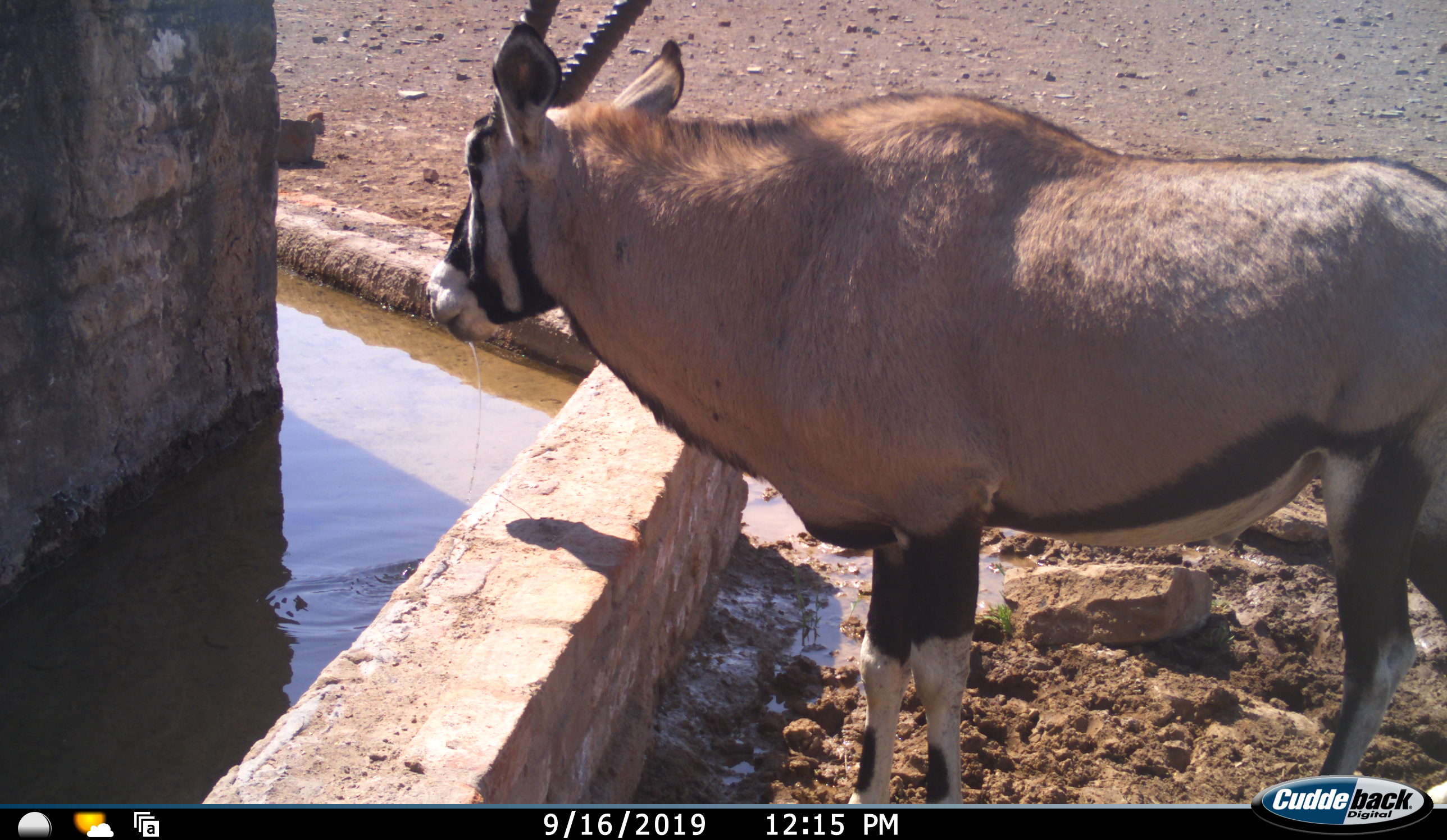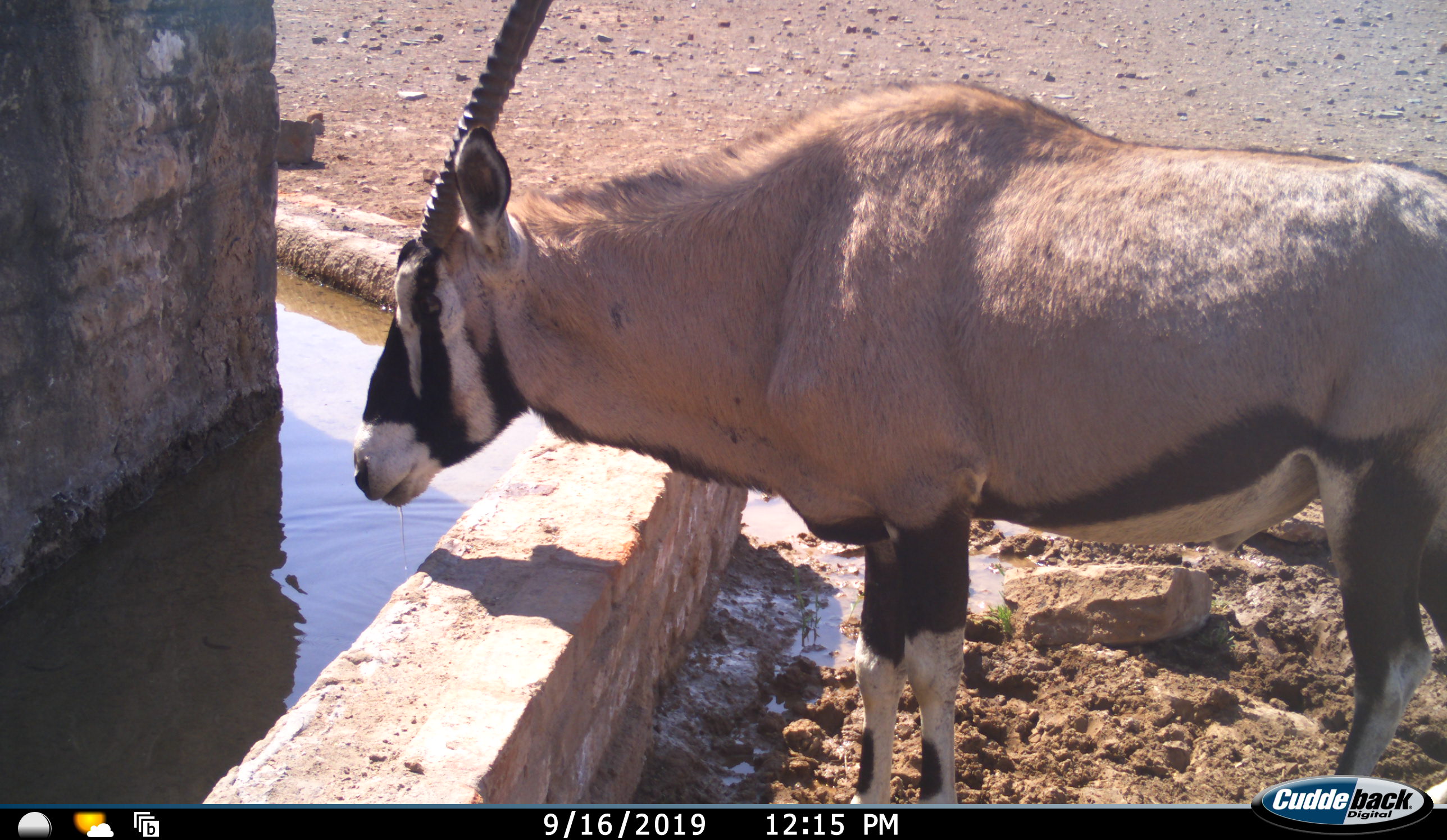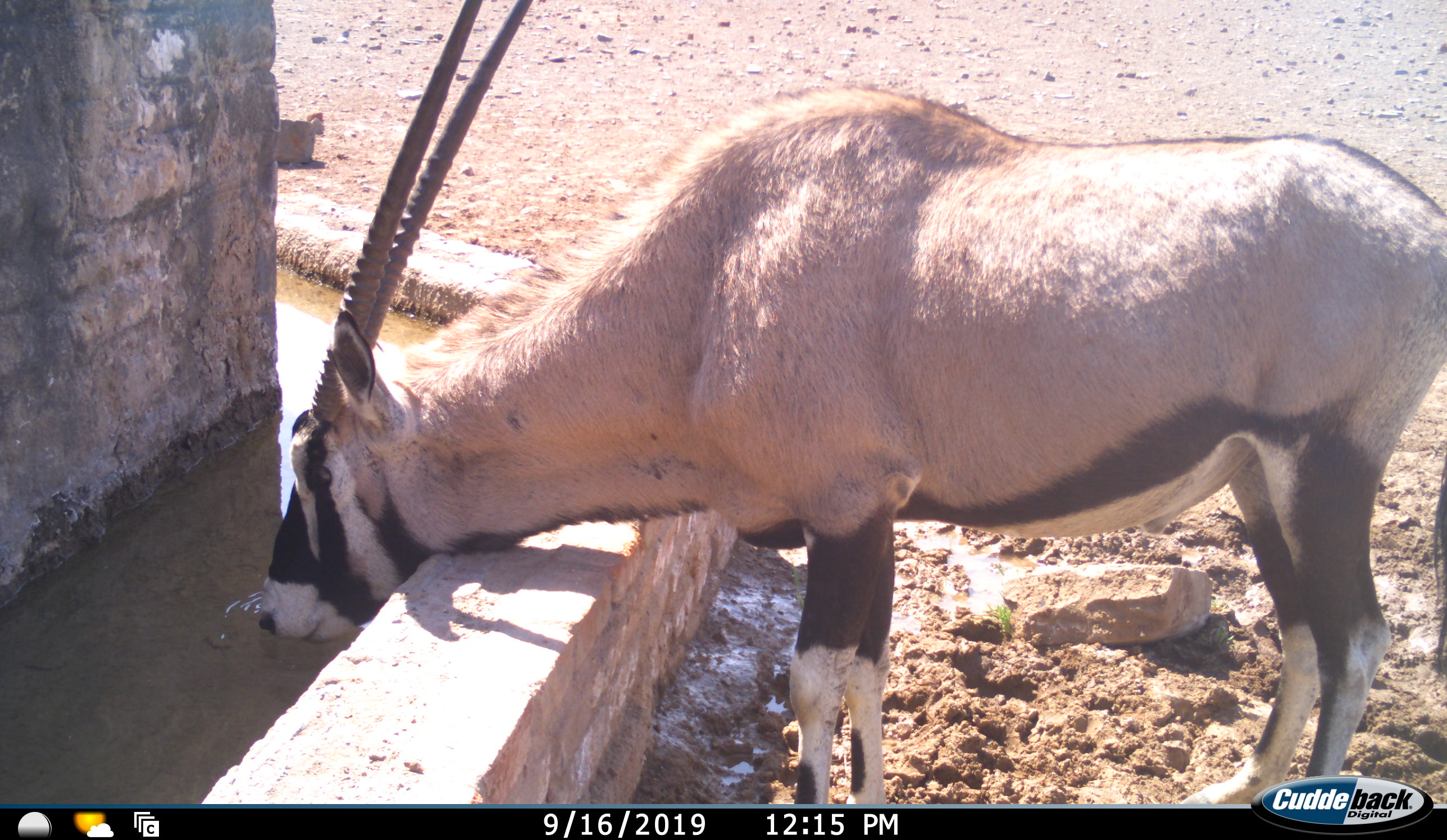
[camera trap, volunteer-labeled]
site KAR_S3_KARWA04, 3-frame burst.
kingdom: Animalia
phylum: Chordata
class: Mammalia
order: Artiodactyla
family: Bovidae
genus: Oryx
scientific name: Oryx gazella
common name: gemsbok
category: oryx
Oryx (gemsbok) (Oryx gazella), count 1. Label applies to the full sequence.